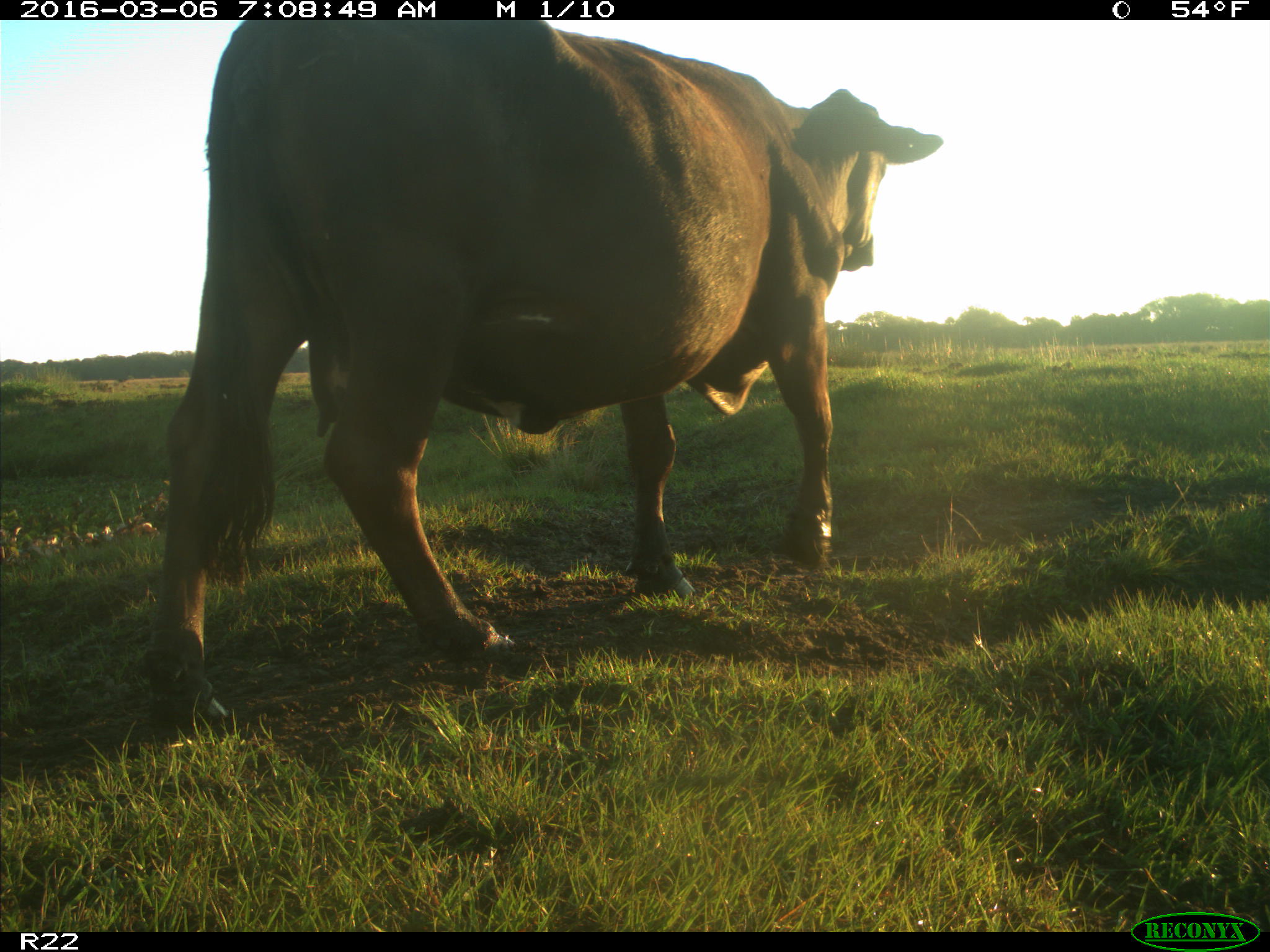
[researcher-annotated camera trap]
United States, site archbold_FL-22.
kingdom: Animalia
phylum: Chordata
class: Mammalia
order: Artiodactyla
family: Bovidae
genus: Bos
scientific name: Bos taurus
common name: domestic cow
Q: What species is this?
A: Bos taurus (domestic cow).